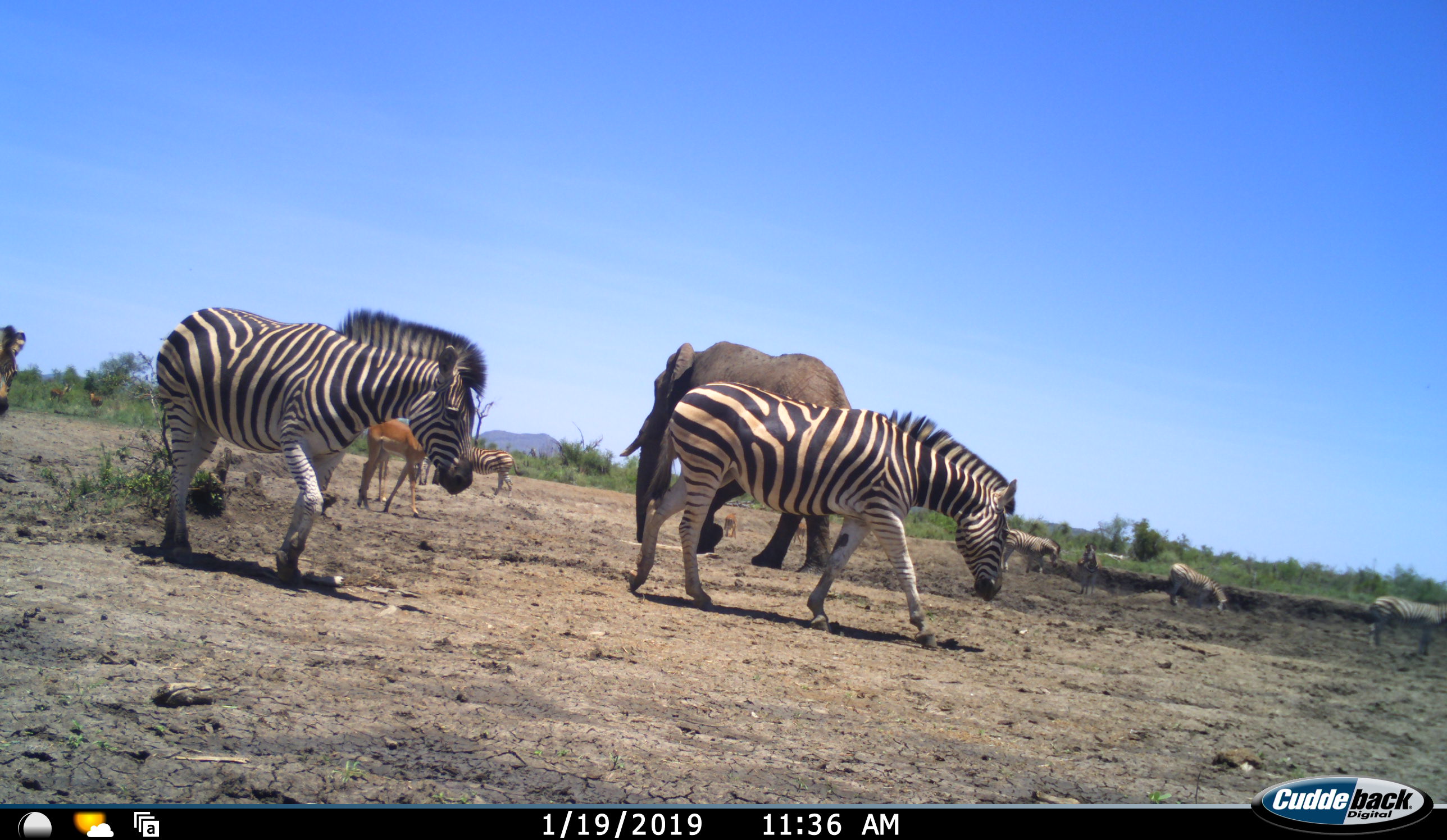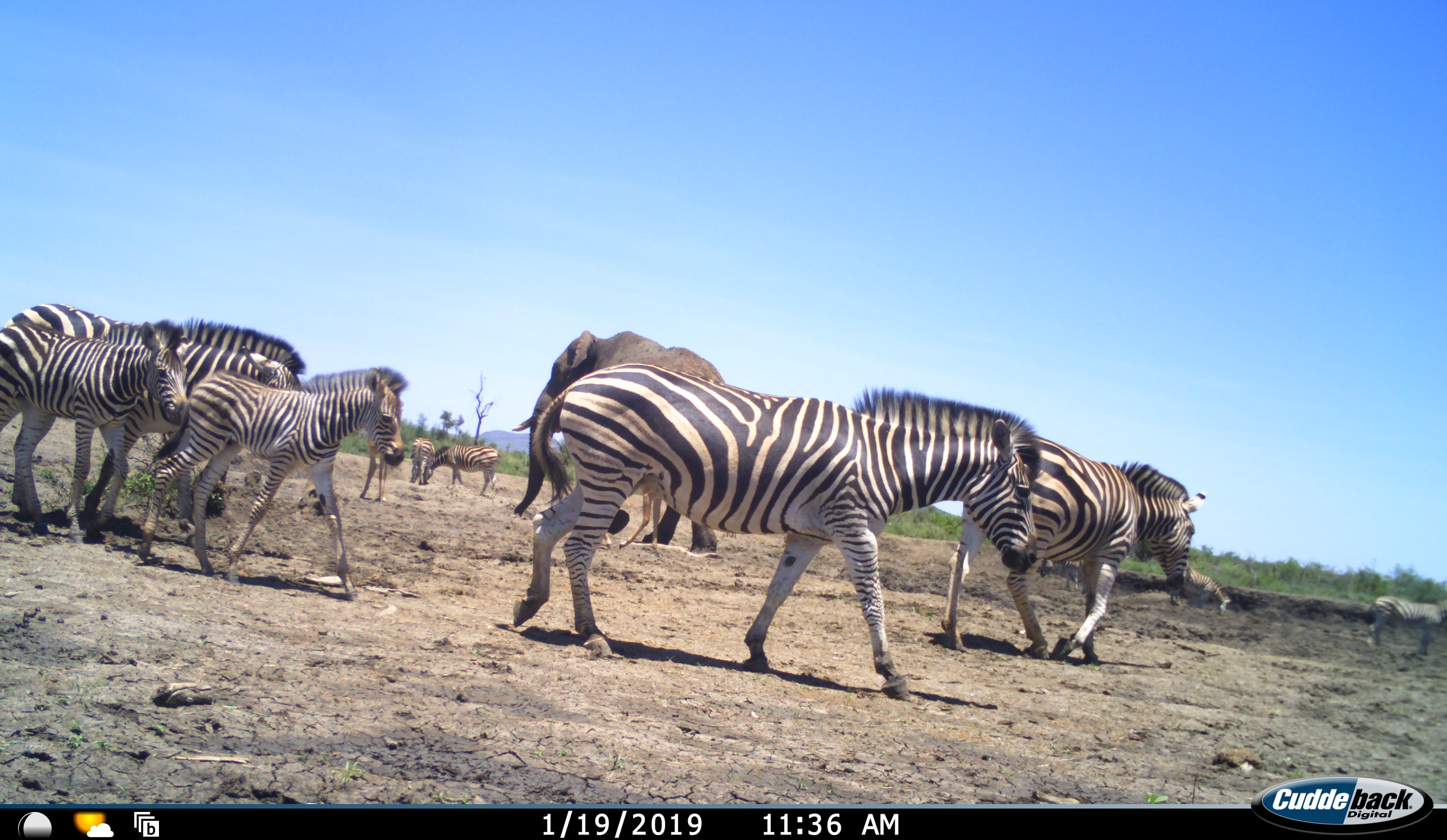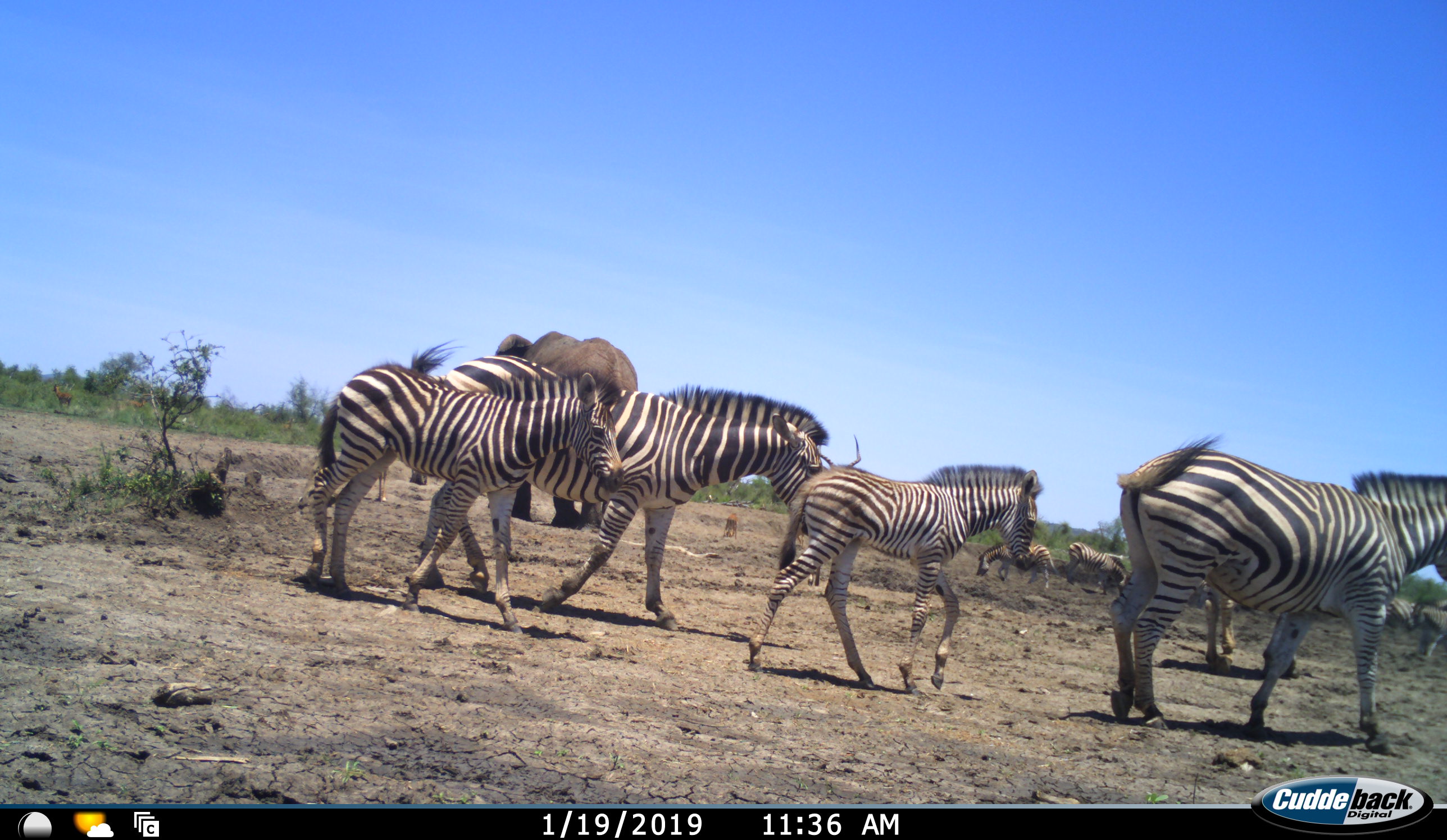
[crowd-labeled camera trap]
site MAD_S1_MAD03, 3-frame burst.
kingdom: Animalia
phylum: Chordata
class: Mammalia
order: Proboscidea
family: Elephantidae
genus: Loxodonta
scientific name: Loxodonta africana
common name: african bush elephant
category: elephant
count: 1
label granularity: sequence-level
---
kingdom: Animalia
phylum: Chordata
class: Mammalia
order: Artiodactyla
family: Bovidae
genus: Aepyceros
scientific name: Aepyceros melampus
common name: impala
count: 3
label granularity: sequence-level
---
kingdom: Animalia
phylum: Chordata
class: Mammalia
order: Perissodactyla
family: Equidae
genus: Equus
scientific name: Equus quagga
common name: plains zebra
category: zebraplains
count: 11-50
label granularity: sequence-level